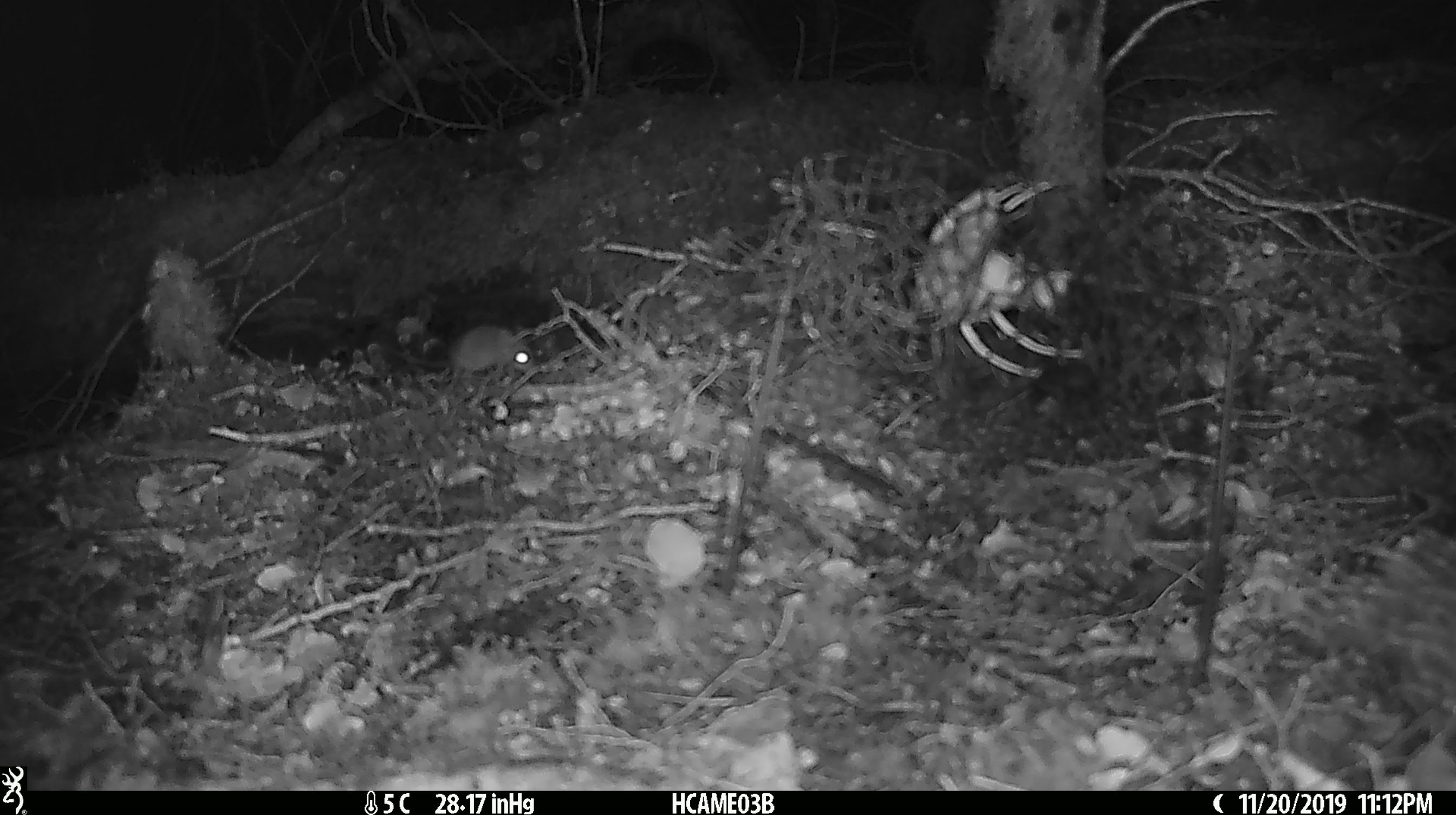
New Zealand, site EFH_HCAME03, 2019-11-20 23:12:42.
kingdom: Animalia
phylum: Chordata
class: Mammalia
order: Rodentia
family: Muridae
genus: Mus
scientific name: Mus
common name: mouse